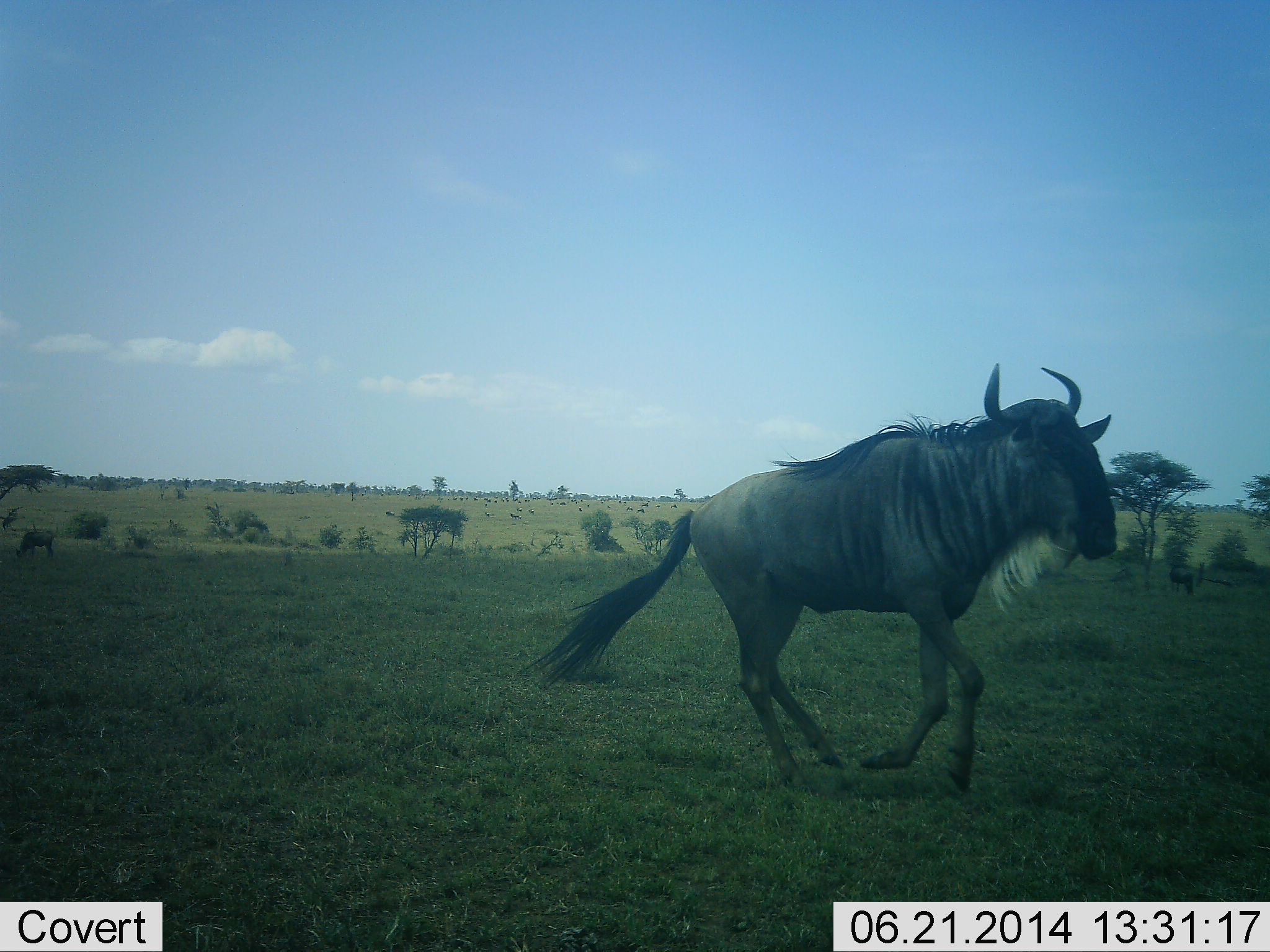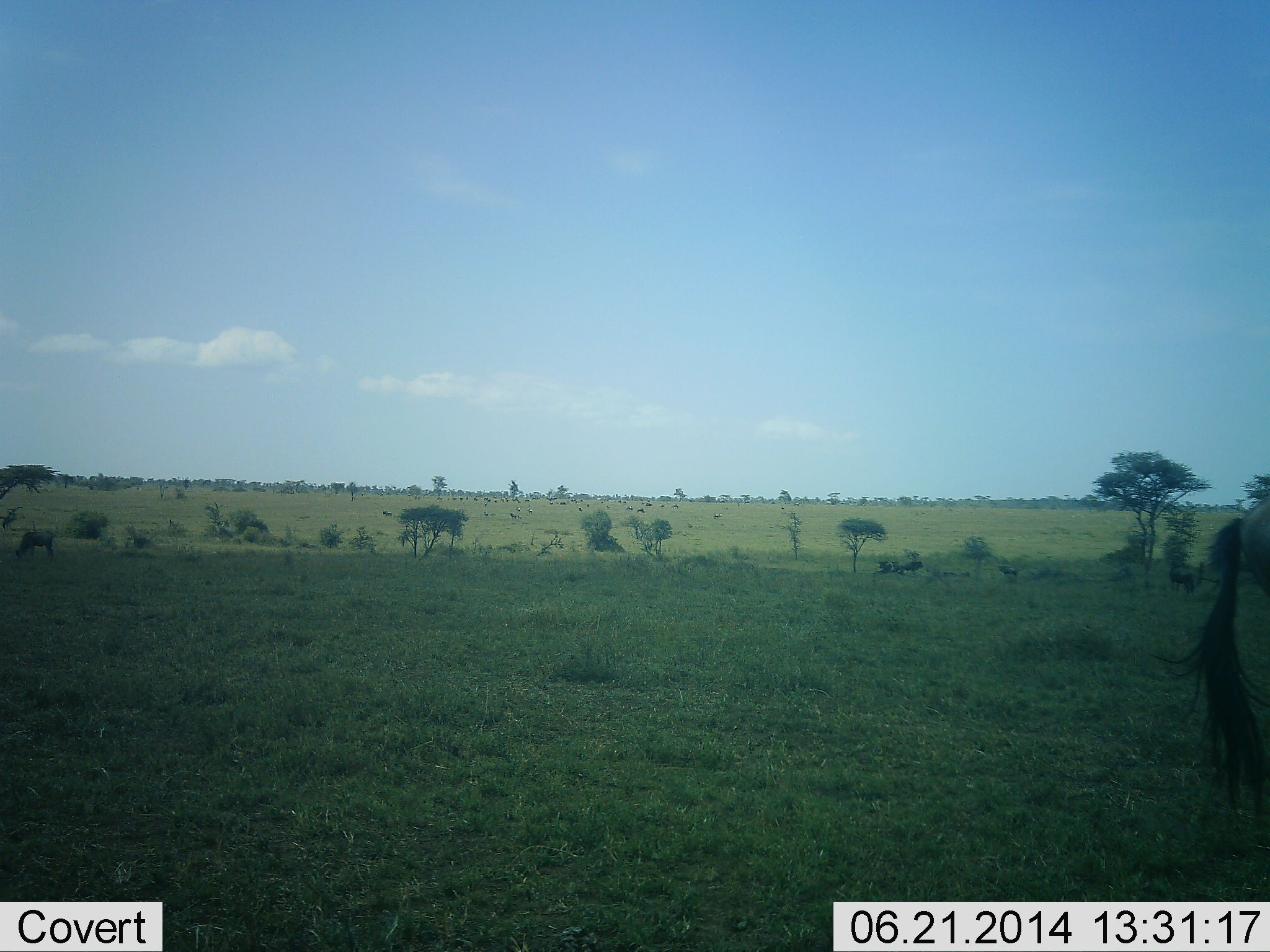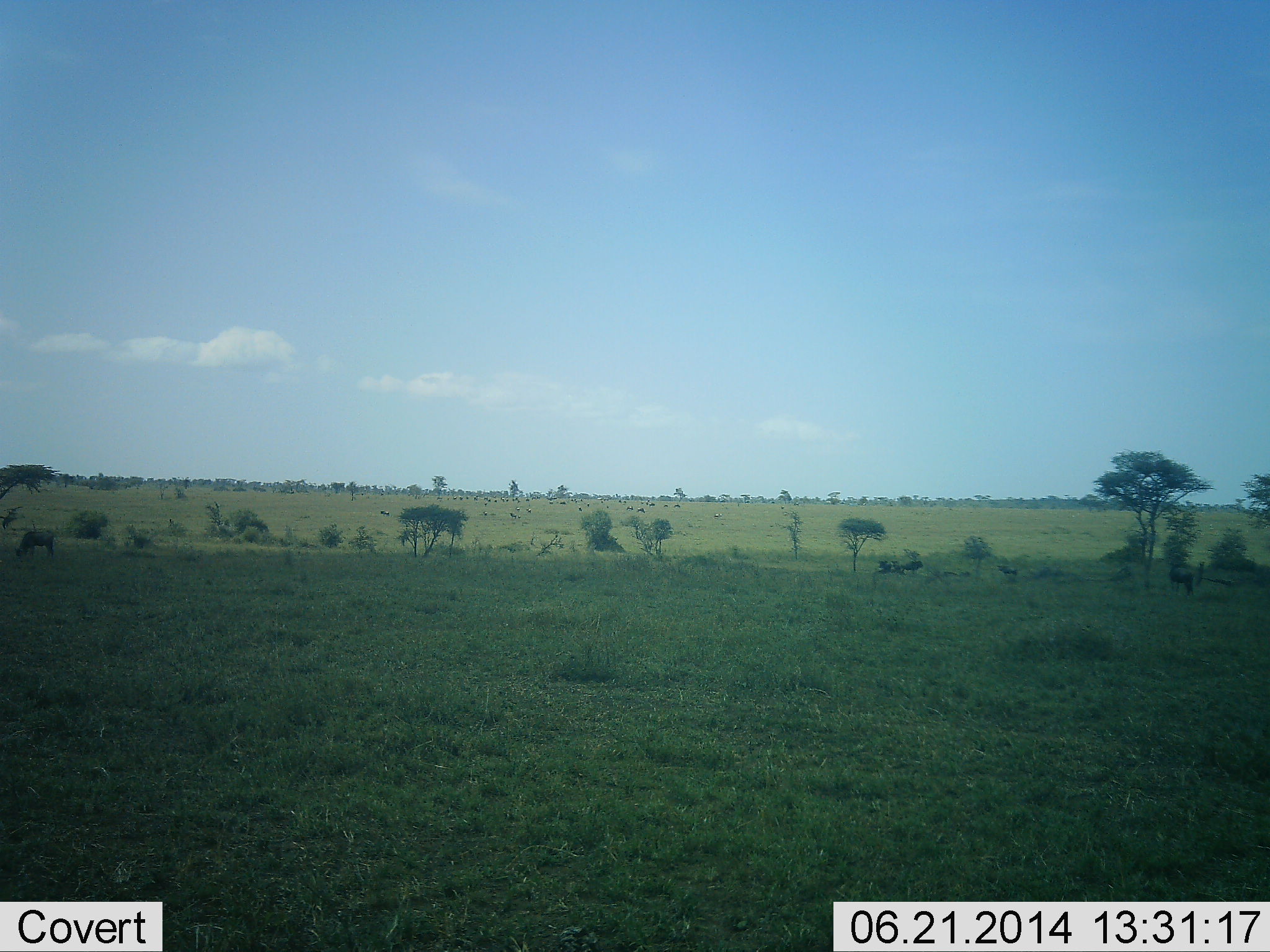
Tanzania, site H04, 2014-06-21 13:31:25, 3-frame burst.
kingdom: Animalia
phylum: Chordata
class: Mammalia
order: Artiodactyla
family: Bovidae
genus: Connochaetes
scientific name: Connochaetes taurinus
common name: blue wildebeest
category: wildebeest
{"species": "wildebeest (blue wildebeest) (Connochaetes taurinus)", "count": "2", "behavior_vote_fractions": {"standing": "30%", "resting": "0%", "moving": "90%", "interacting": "0%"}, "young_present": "0%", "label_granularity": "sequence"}